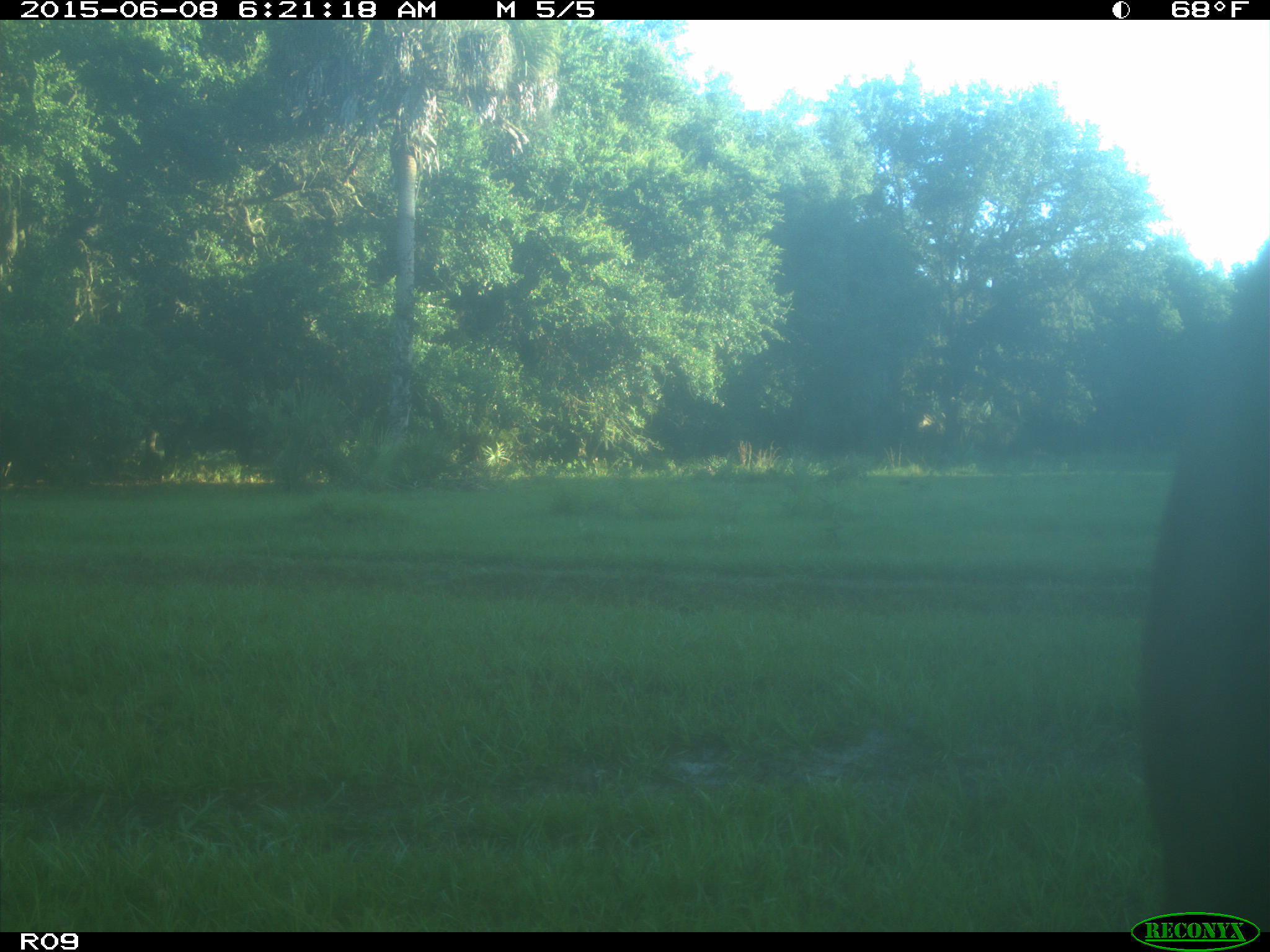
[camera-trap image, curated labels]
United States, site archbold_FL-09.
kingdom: Animalia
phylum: Chordata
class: Mammalia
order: Artiodactyla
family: Bovidae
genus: Bos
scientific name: Bos taurus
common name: domestic cow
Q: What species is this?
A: Bos taurus (domestic cow).